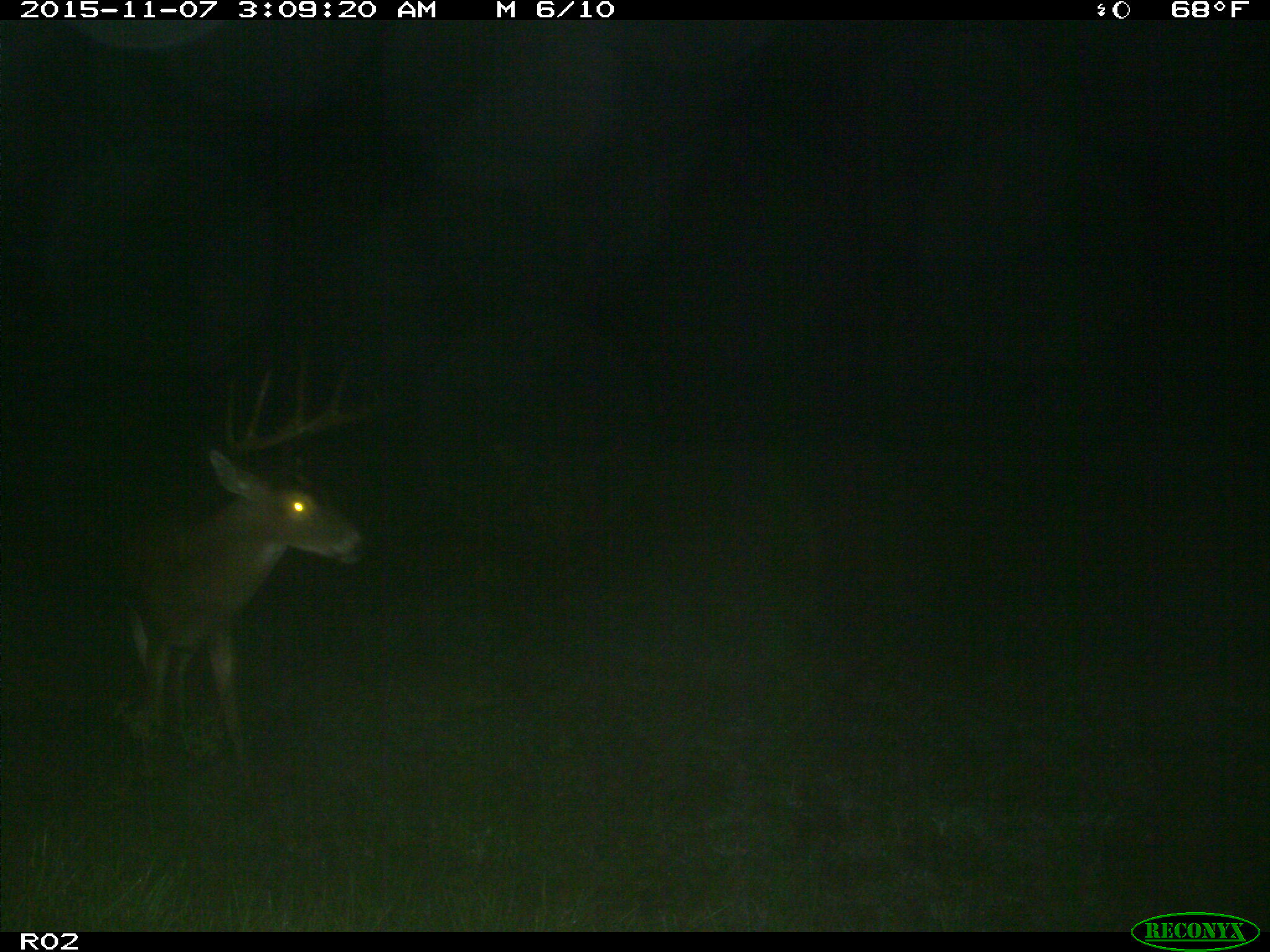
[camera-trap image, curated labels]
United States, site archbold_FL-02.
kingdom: Animalia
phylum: Chordata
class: Mammalia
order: Artiodactyla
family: Cervidae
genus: Odocoileus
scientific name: Odocoileus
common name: deer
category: unidentified deer